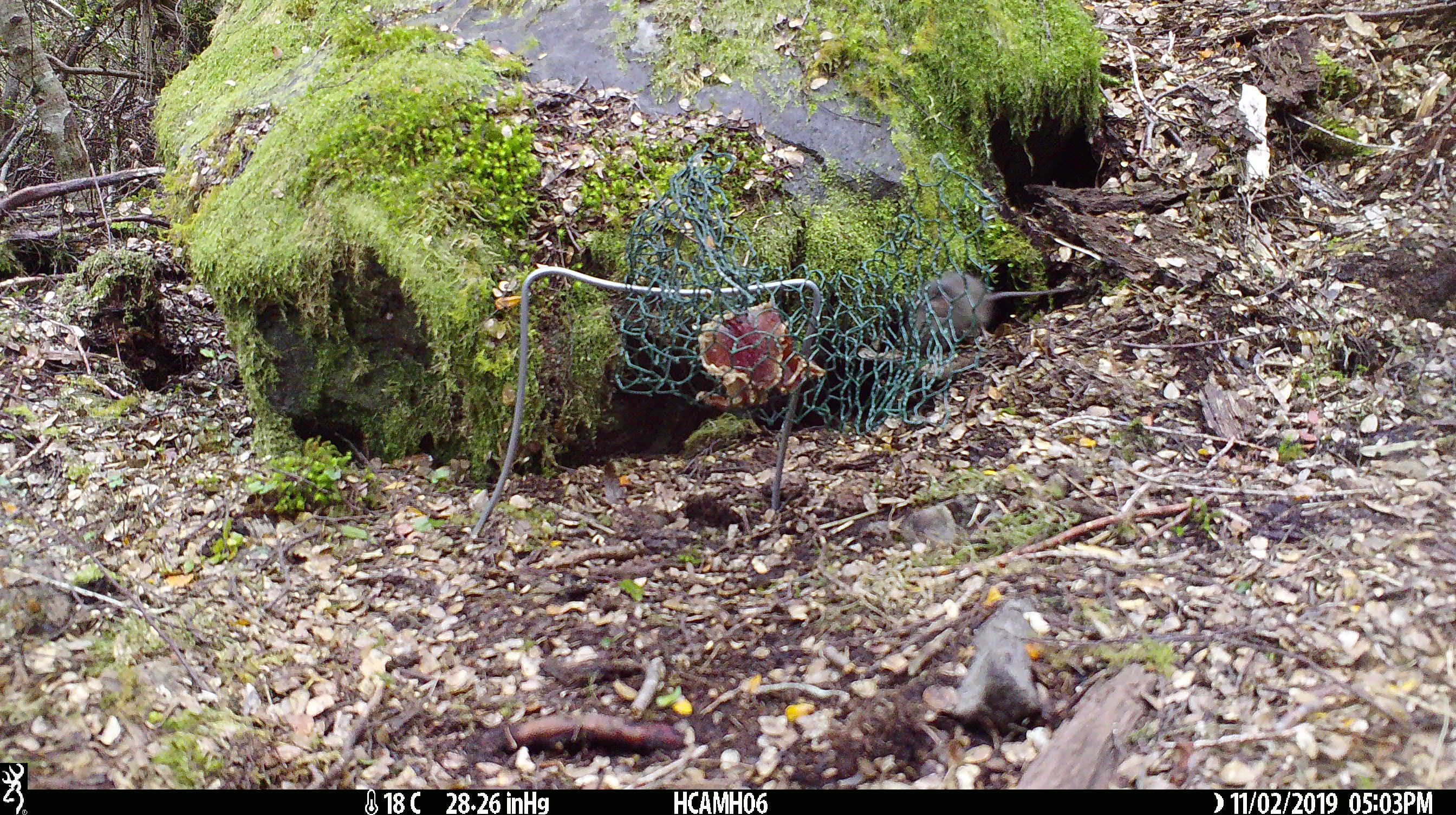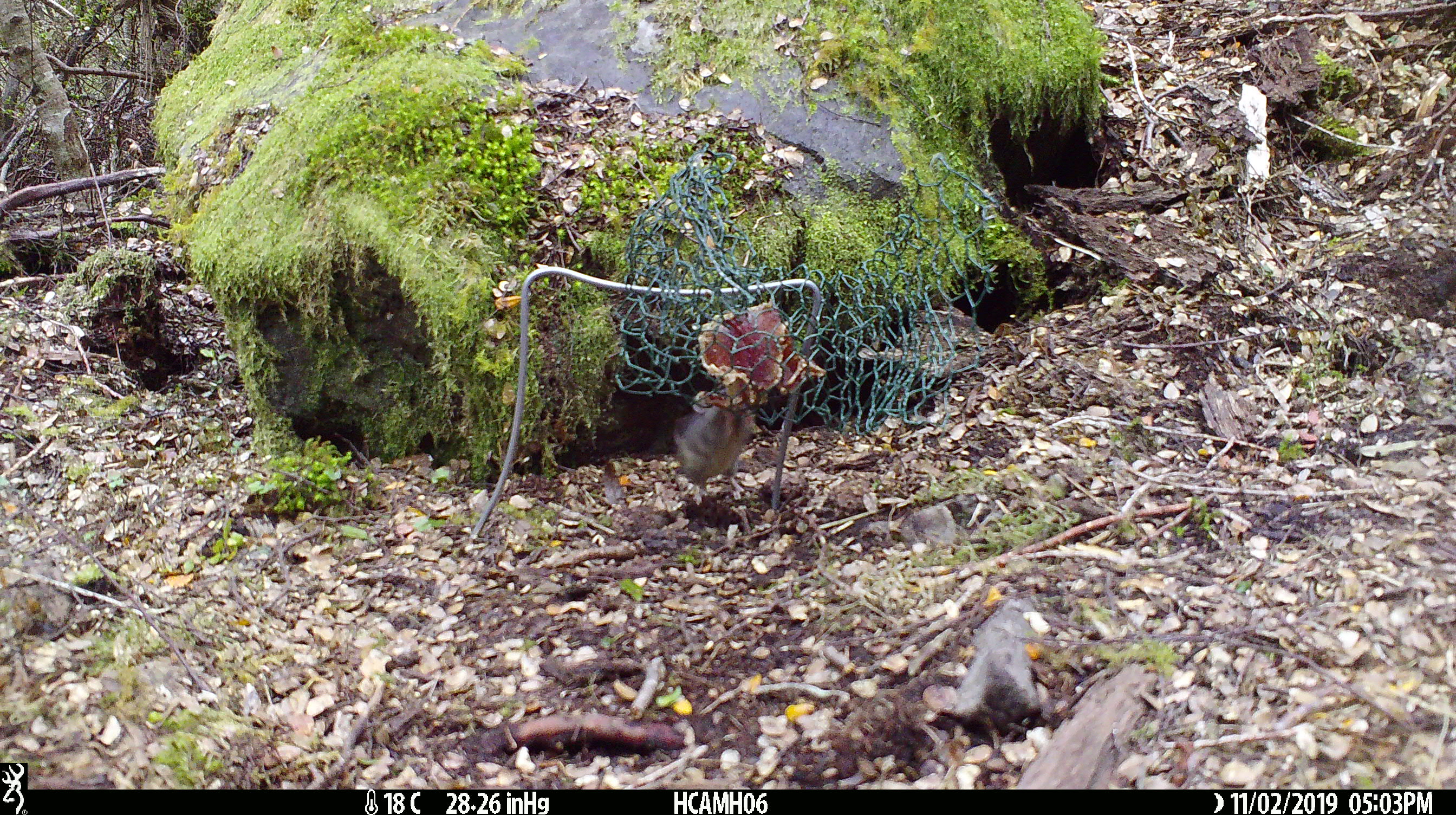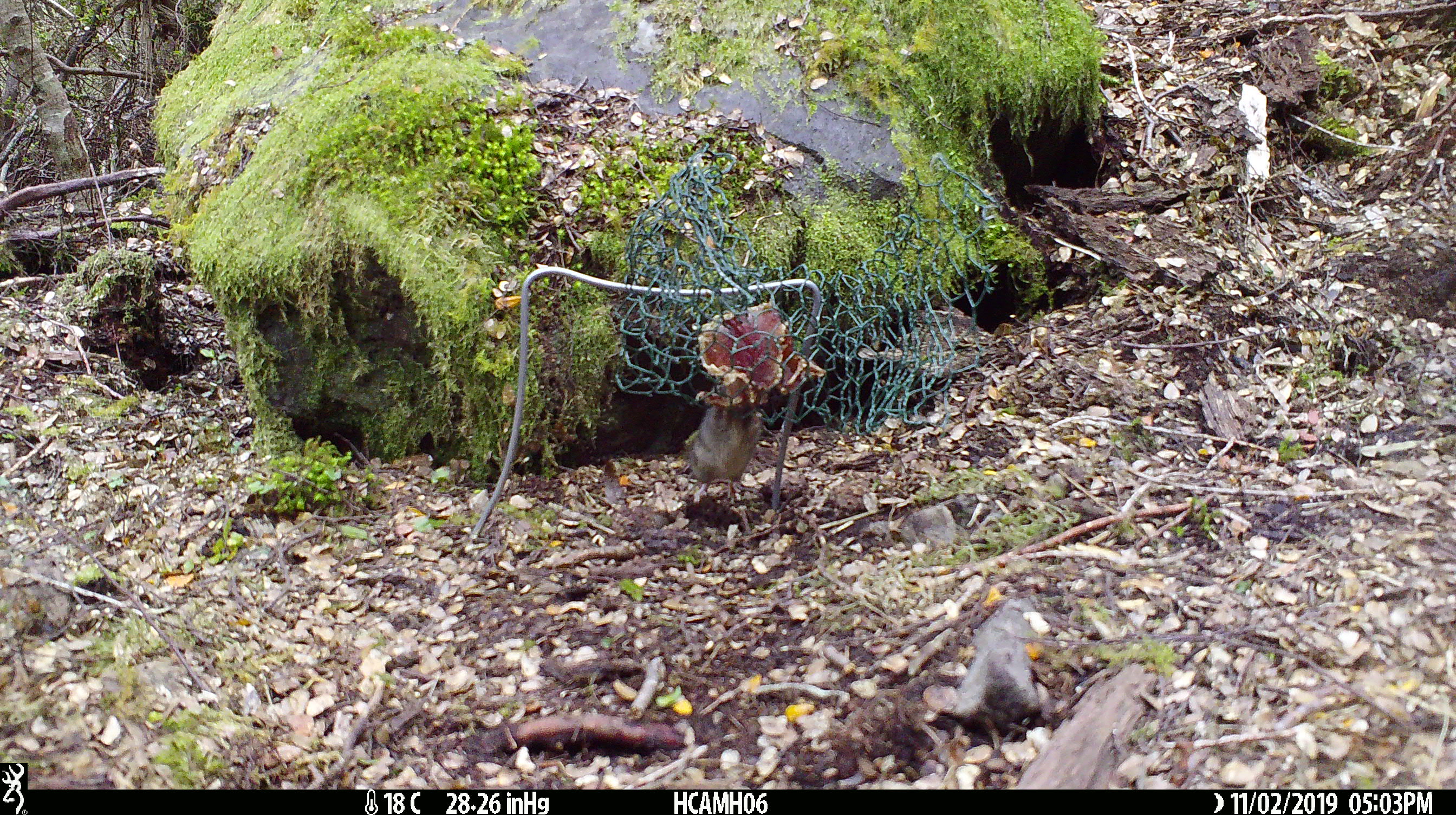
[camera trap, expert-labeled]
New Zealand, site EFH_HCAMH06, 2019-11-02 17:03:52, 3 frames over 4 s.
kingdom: Animalia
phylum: Chordata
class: Mammalia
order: Rodentia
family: Muridae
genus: Mus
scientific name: Mus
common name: mouse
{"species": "mouse (Mus)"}